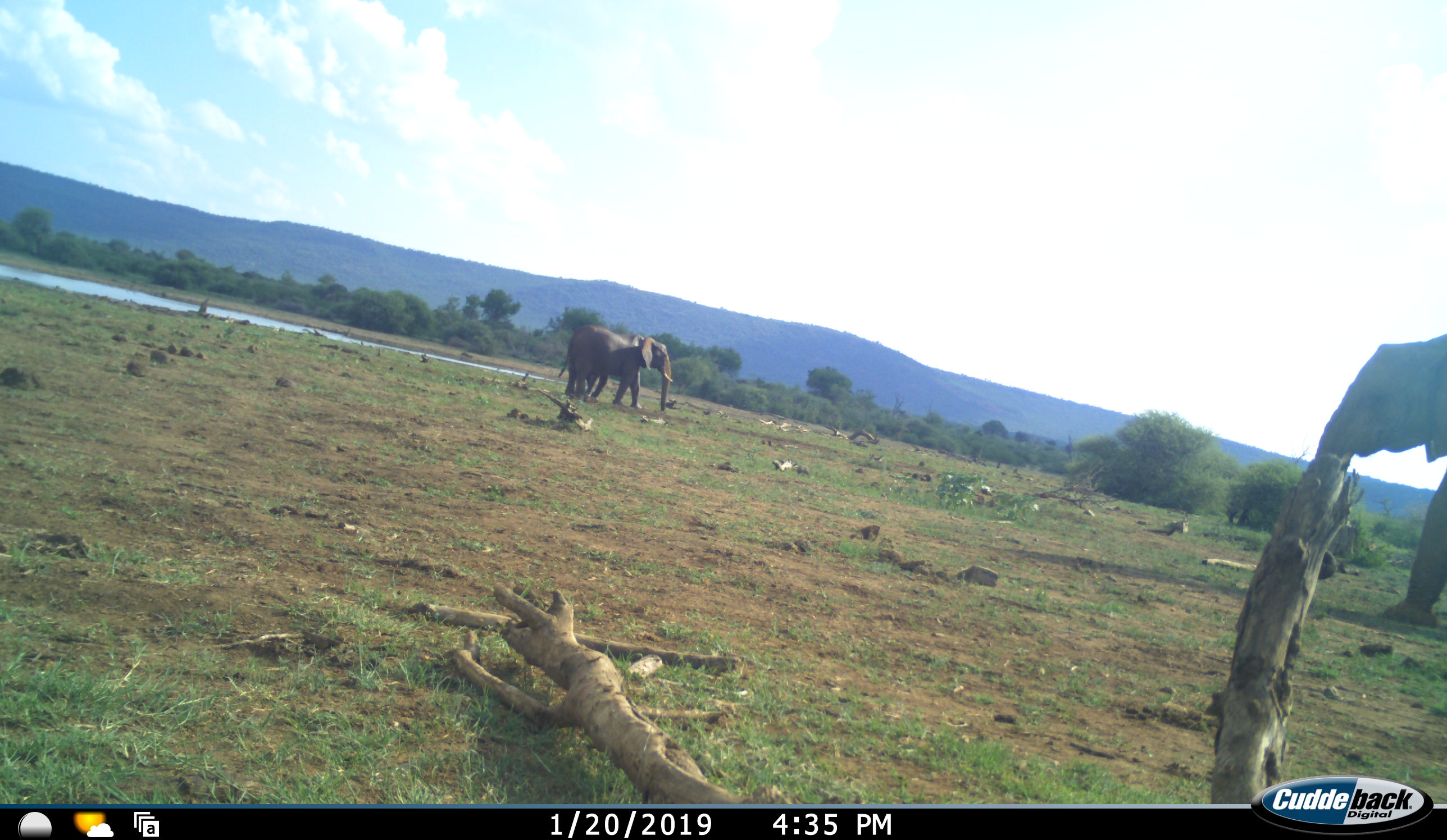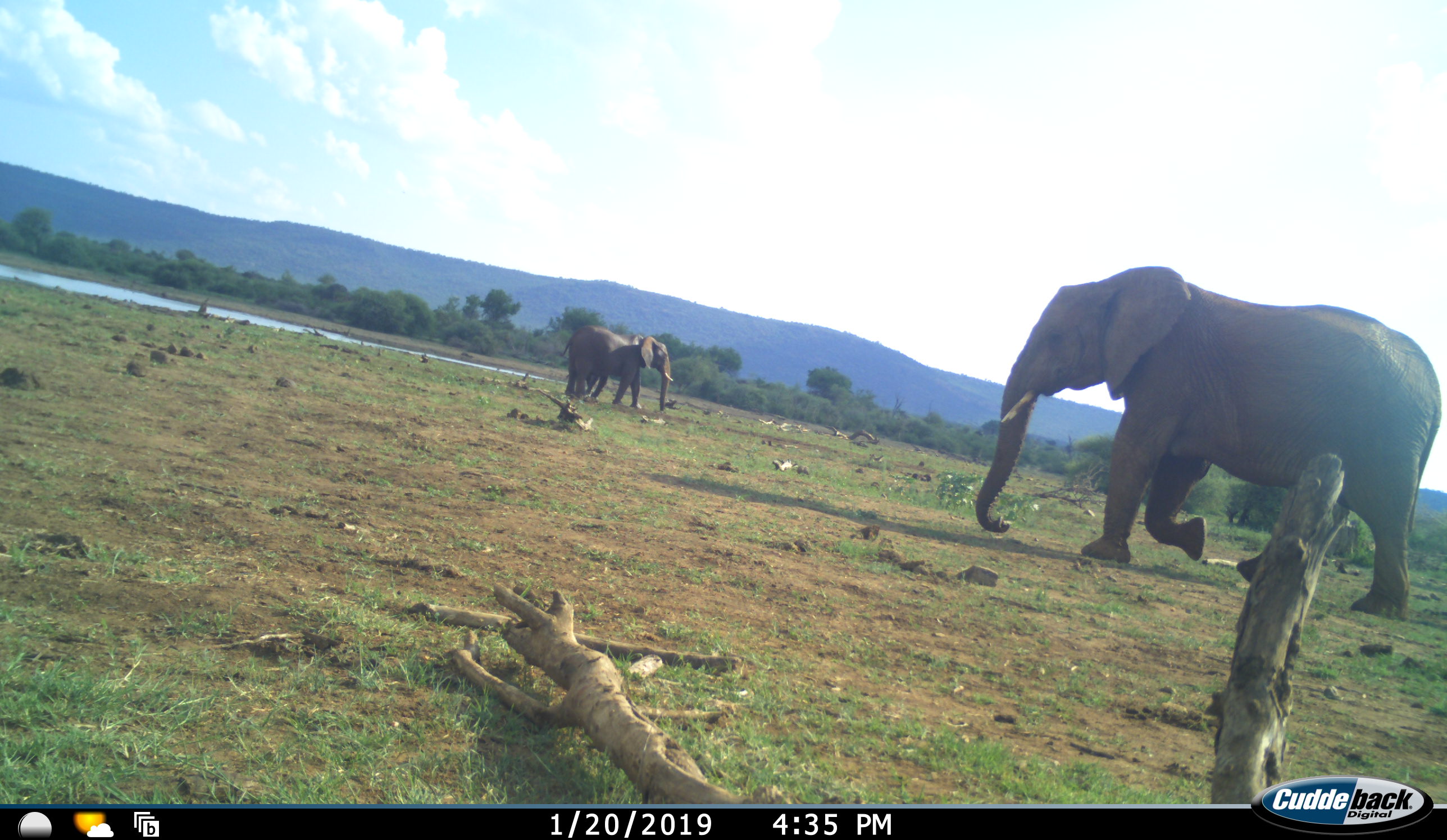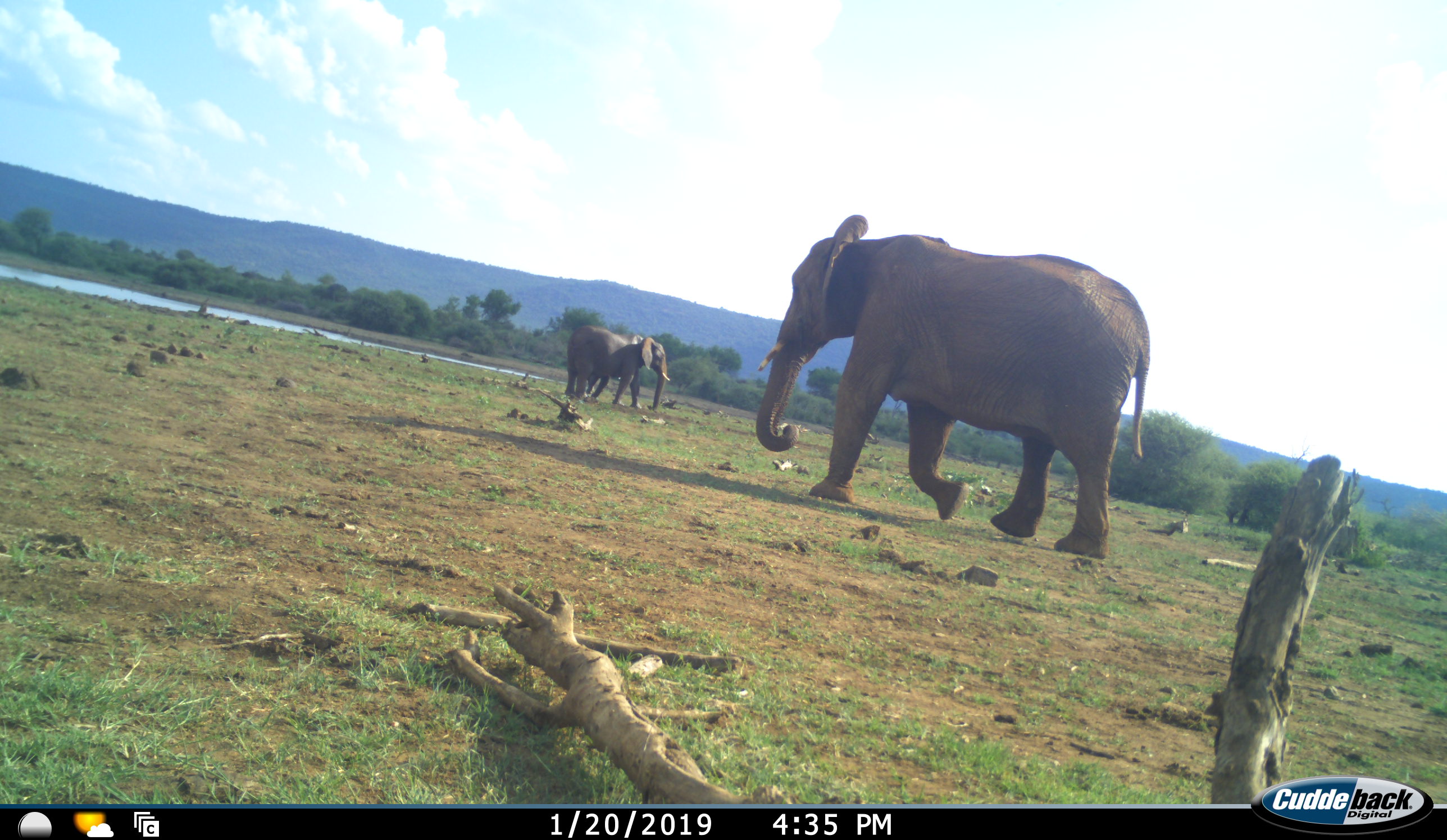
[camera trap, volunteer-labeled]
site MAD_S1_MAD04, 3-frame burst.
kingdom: Animalia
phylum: Chordata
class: Mammalia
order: Proboscidea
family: Elephantidae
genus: Loxodonta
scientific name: Loxodonta africana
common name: african bush elephant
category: elephant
Elephant (african bush elephant) (Loxodonta africana), count 3. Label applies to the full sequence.